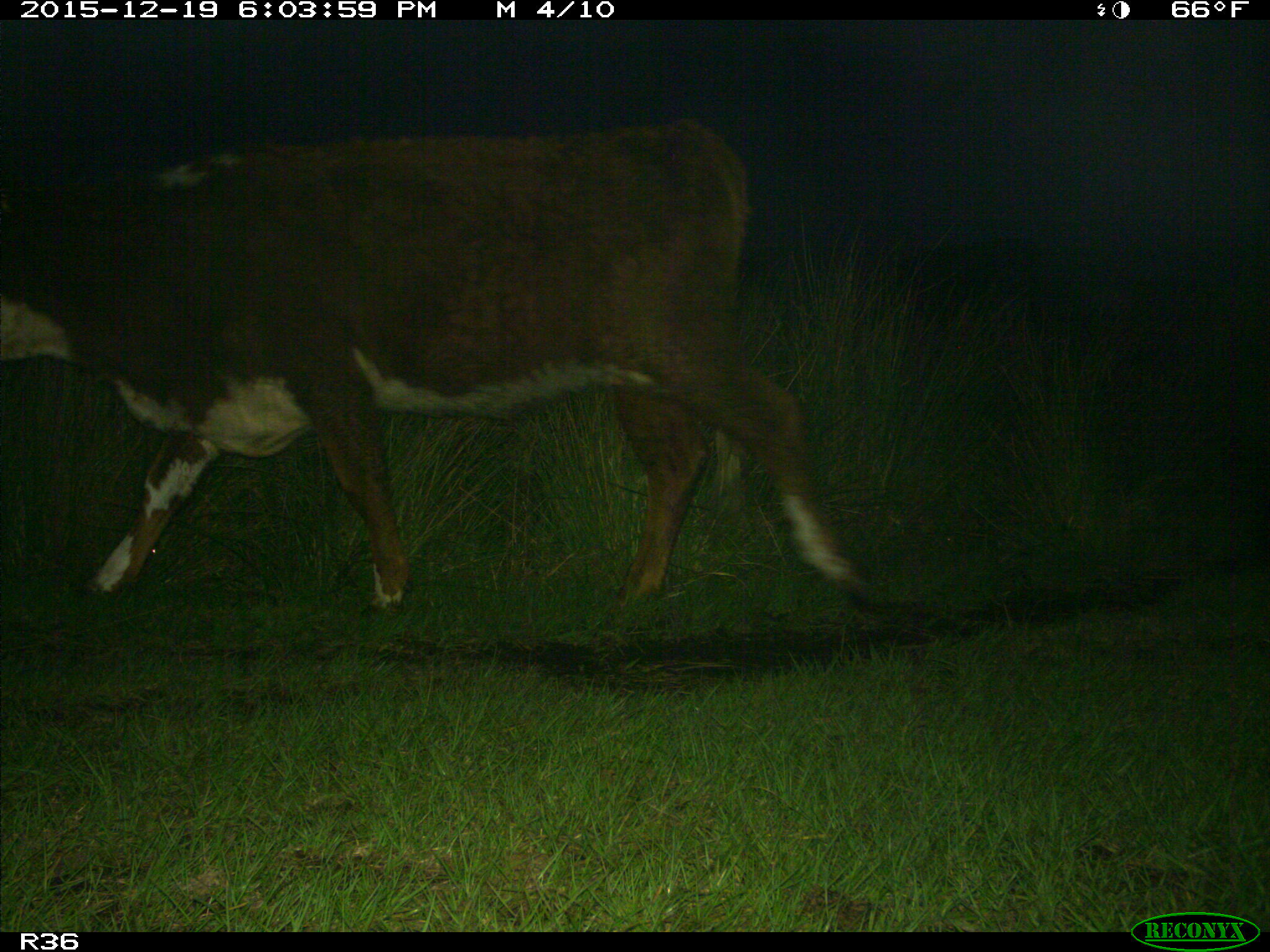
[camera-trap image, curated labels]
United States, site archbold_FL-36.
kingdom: Animalia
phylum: Chordata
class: Mammalia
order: Artiodactyla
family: Bovidae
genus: Bos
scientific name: Bos taurus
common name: domestic cow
Bos taurus (domestic cow).